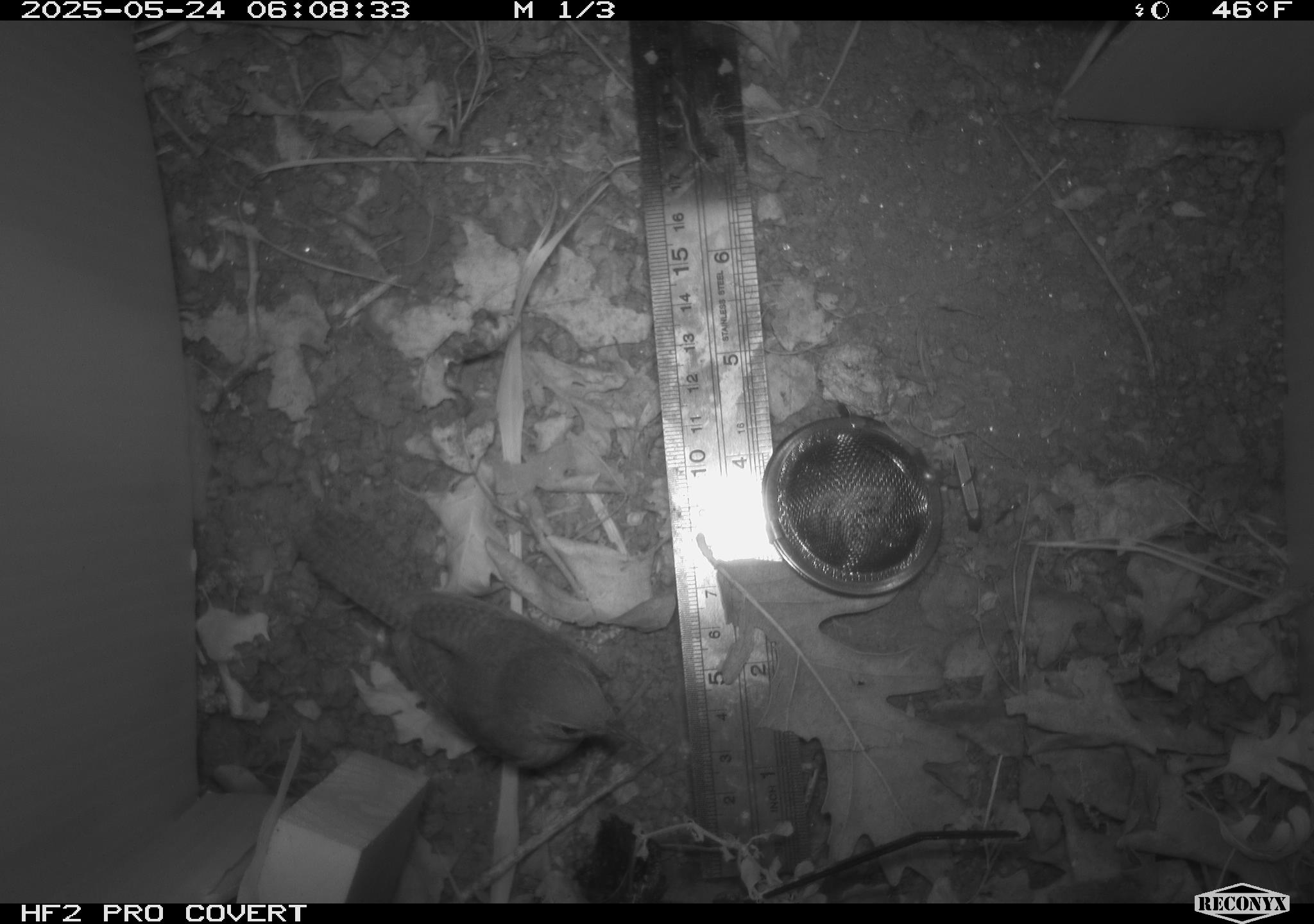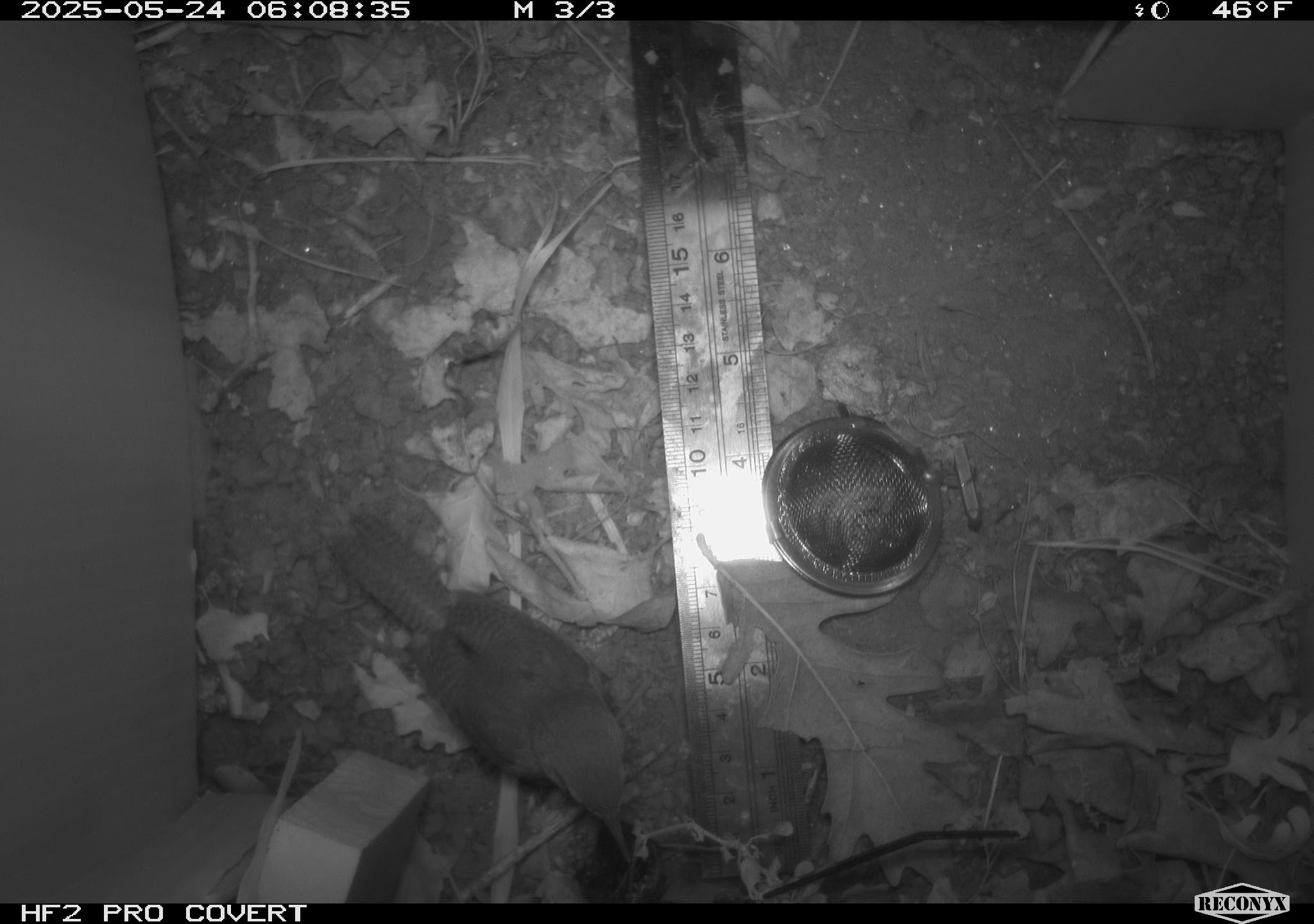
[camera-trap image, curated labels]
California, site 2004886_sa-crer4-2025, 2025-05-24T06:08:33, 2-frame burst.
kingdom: Animalia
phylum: Chordata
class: Aves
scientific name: Aves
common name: bird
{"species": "bird (Aves)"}